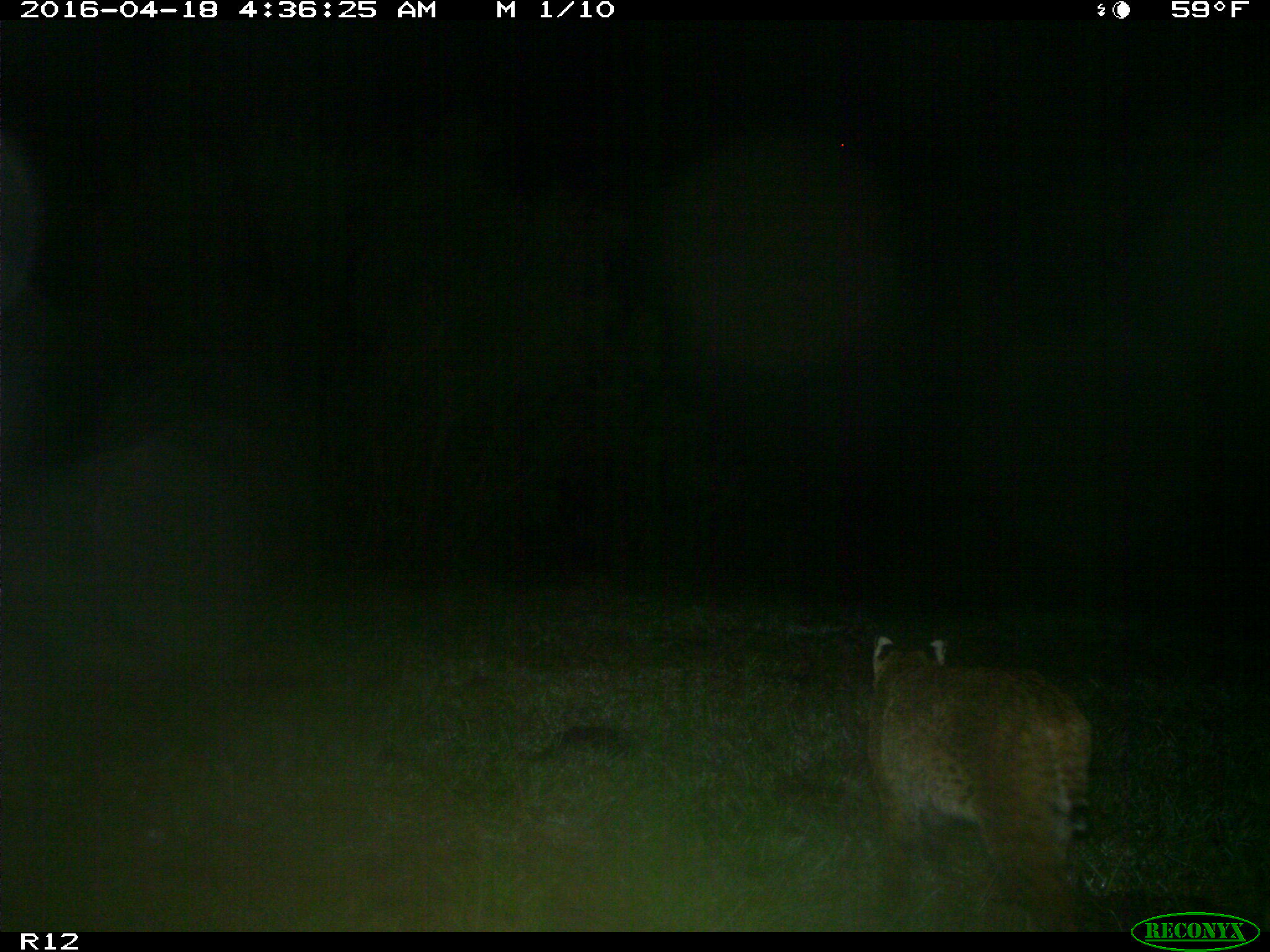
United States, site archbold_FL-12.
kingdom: Animalia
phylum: Chordata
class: Mammalia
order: Carnivora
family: Felidae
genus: Lynx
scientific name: Lynx rufus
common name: bobcat